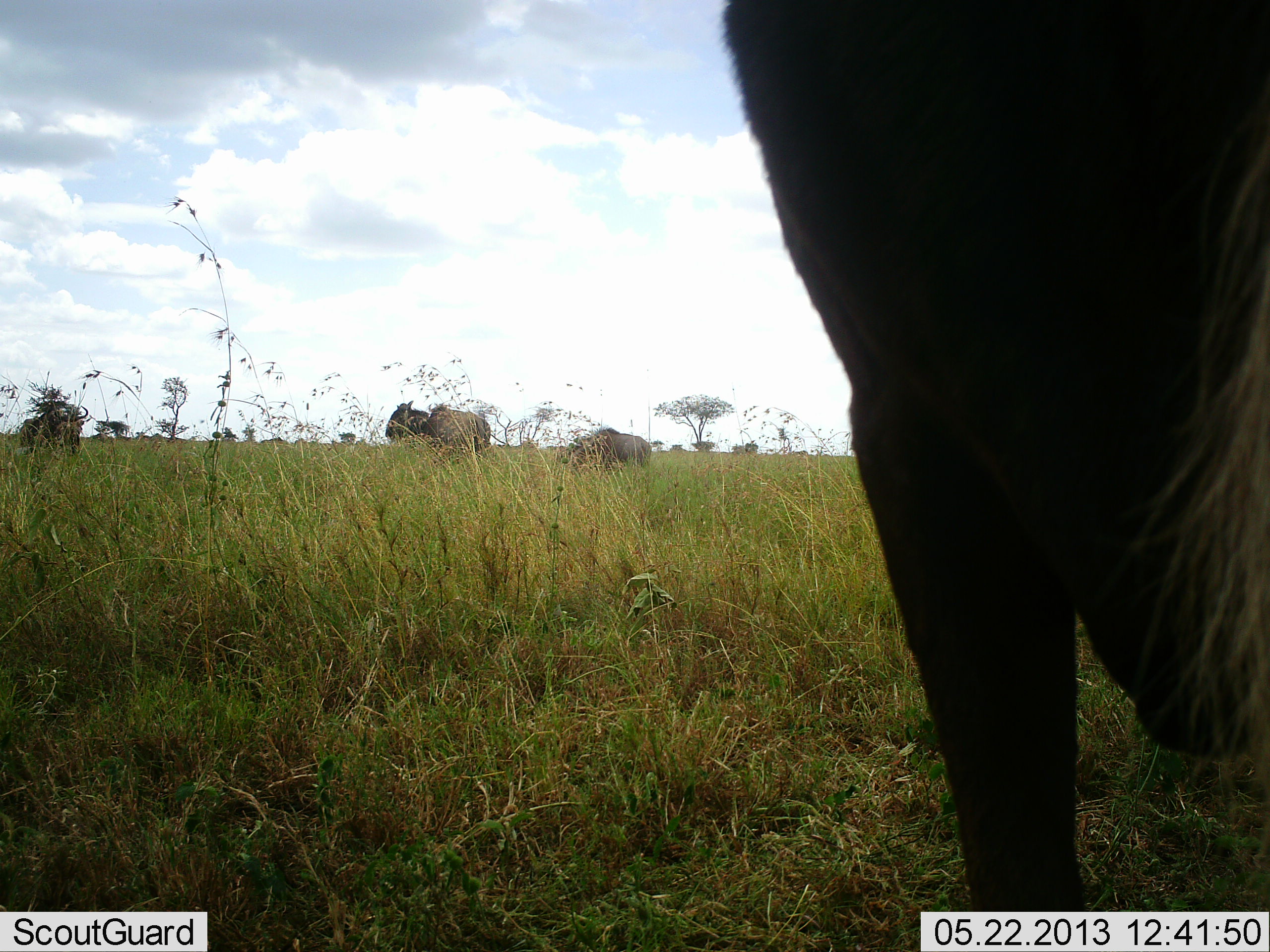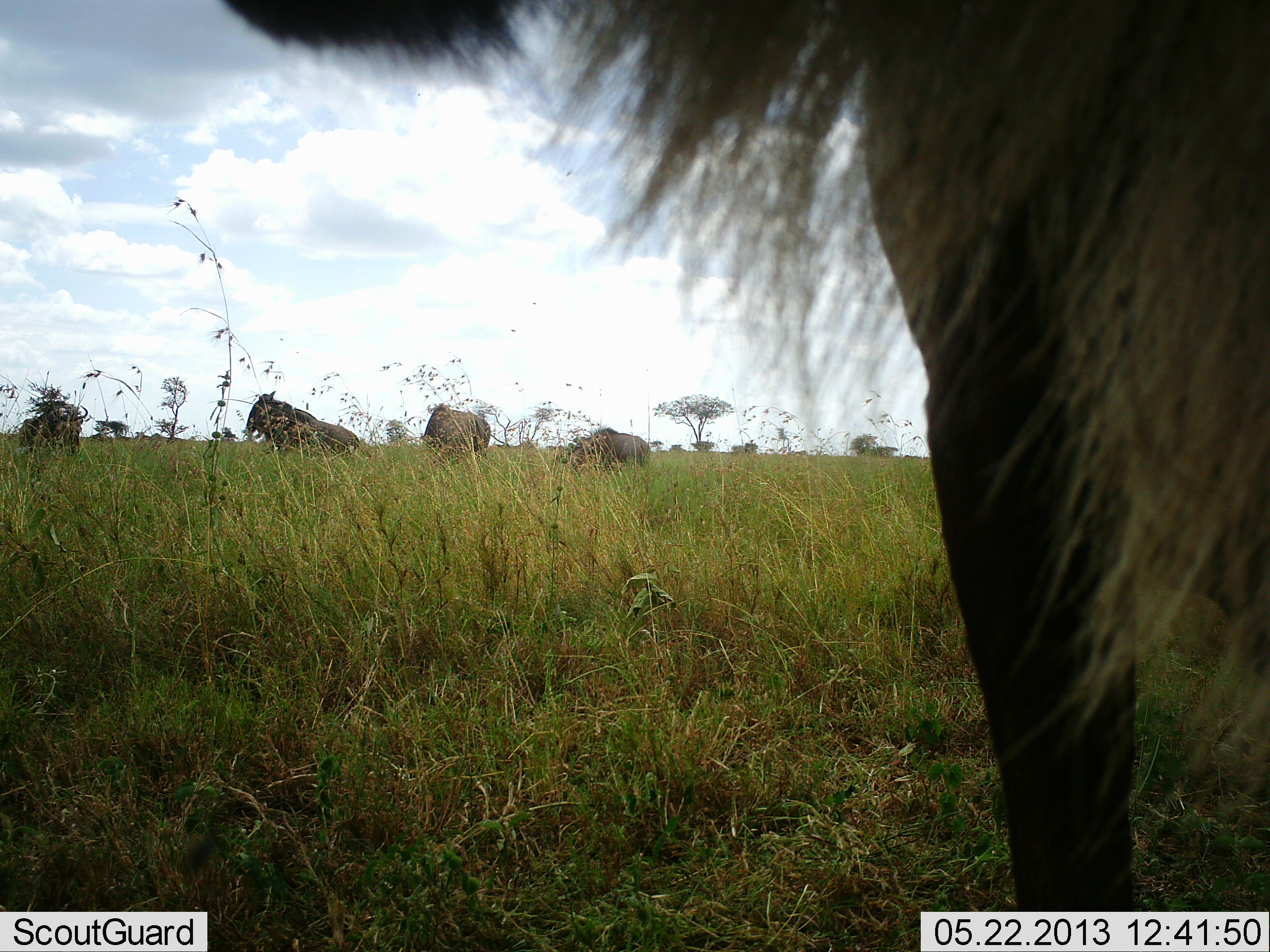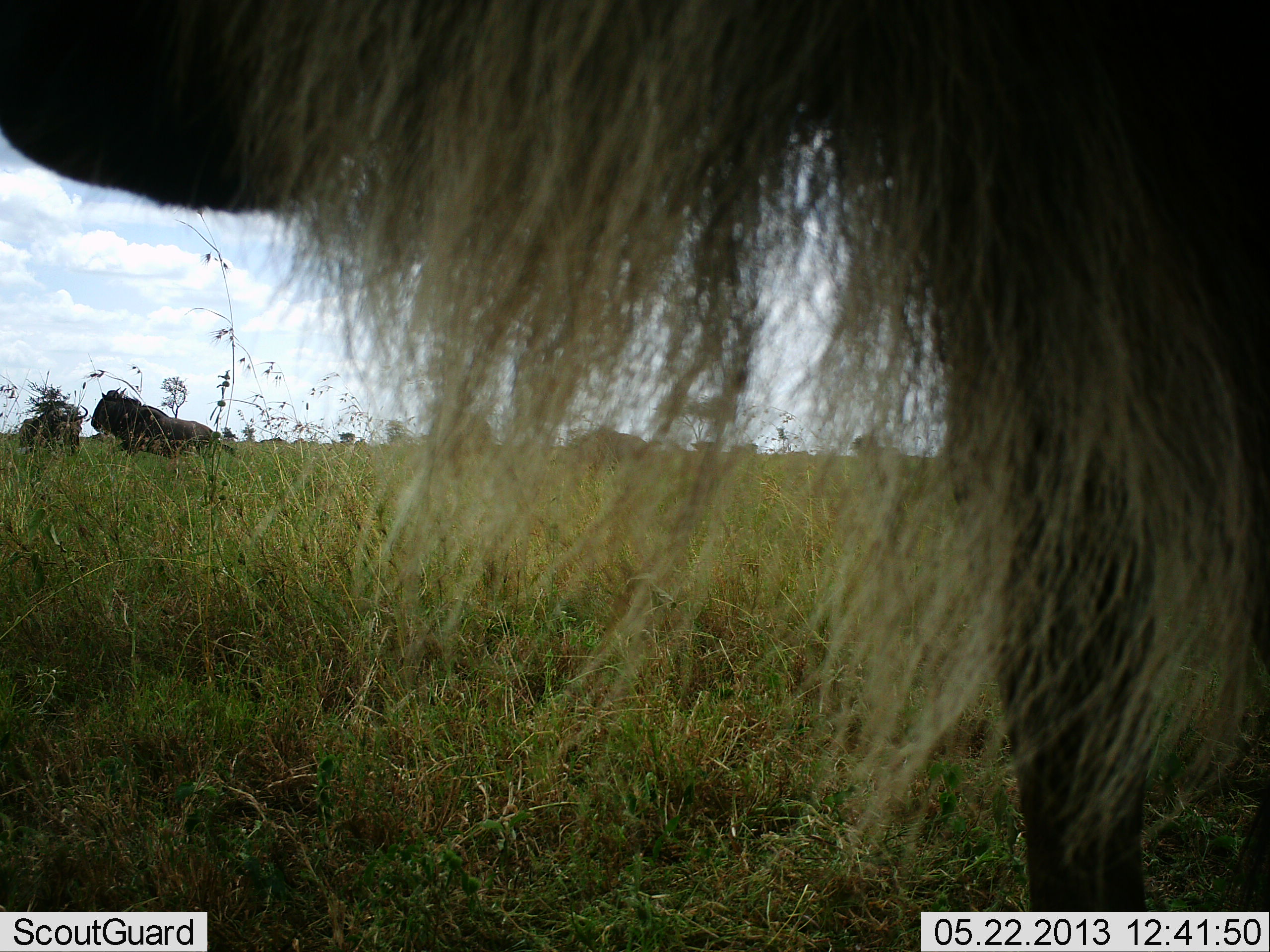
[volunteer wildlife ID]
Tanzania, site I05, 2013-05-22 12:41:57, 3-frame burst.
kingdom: Animalia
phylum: Chordata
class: Mammalia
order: Artiodactyla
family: Bovidae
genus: Connochaetes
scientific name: Connochaetes taurinus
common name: blue wildebeest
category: wildebeest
Wildebeest (blue wildebeest) (Connochaetes taurinus), count 5. Behavior (volunteer vote fractions): standing 90%, resting 0%, moving 90%, interacting 0%. Young present (vote fraction): 0%. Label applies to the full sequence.